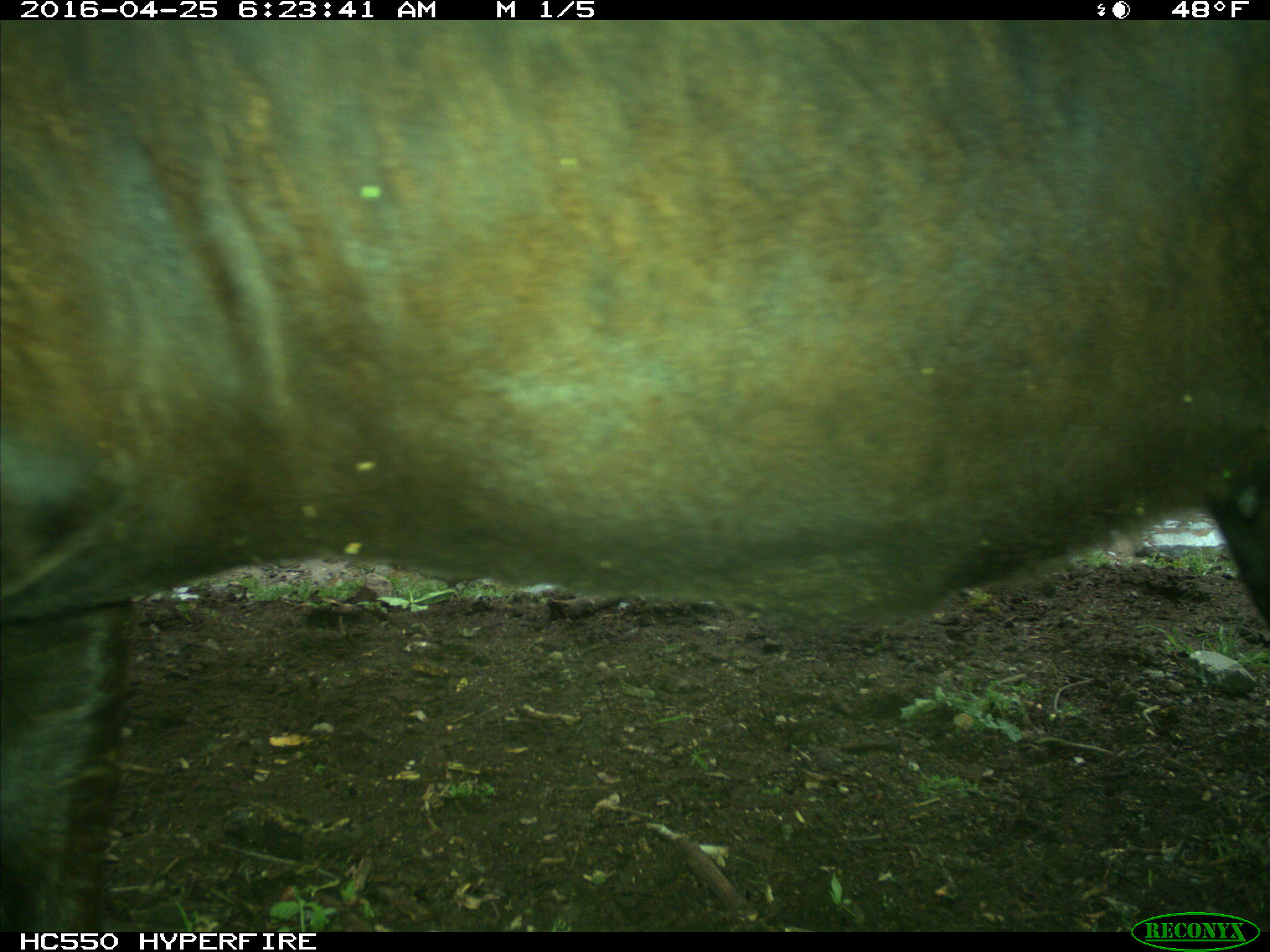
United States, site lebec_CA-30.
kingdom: Animalia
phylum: Chordata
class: Mammalia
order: Artiodactyla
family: Bovidae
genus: Bos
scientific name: Bos taurus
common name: domestic cow